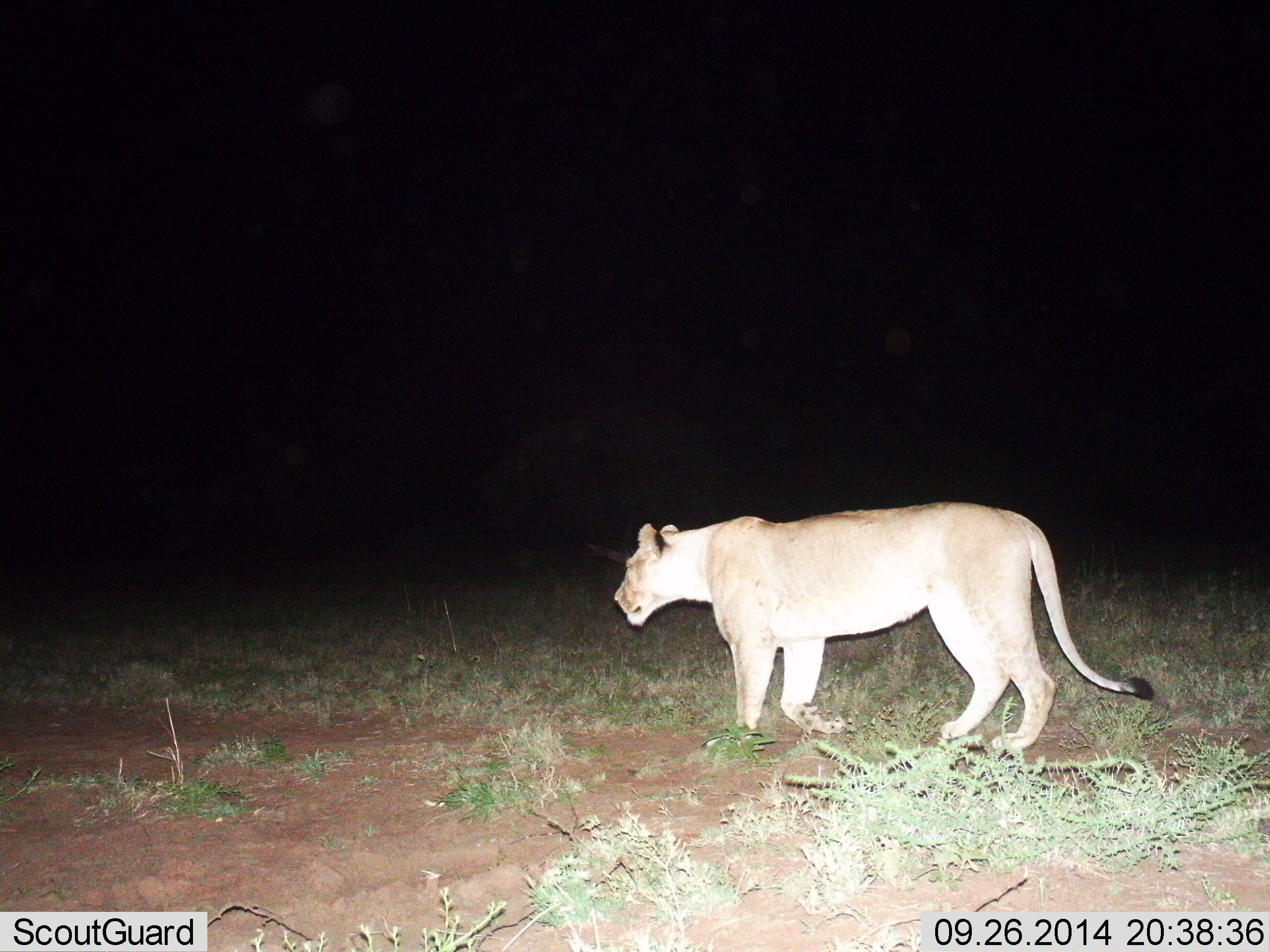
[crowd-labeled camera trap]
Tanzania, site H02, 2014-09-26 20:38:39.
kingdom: Animalia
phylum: Chordata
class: Mammalia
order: Carnivora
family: Felidae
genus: Panthera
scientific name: Panthera leo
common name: lion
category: lionfemale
Lionfemale (lion) (Panthera leo), count 1. Behavior (volunteer vote fractions): standing 60%, resting 0%, moving 40%, interacting 0%. Young present (vote fraction): 0%. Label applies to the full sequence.